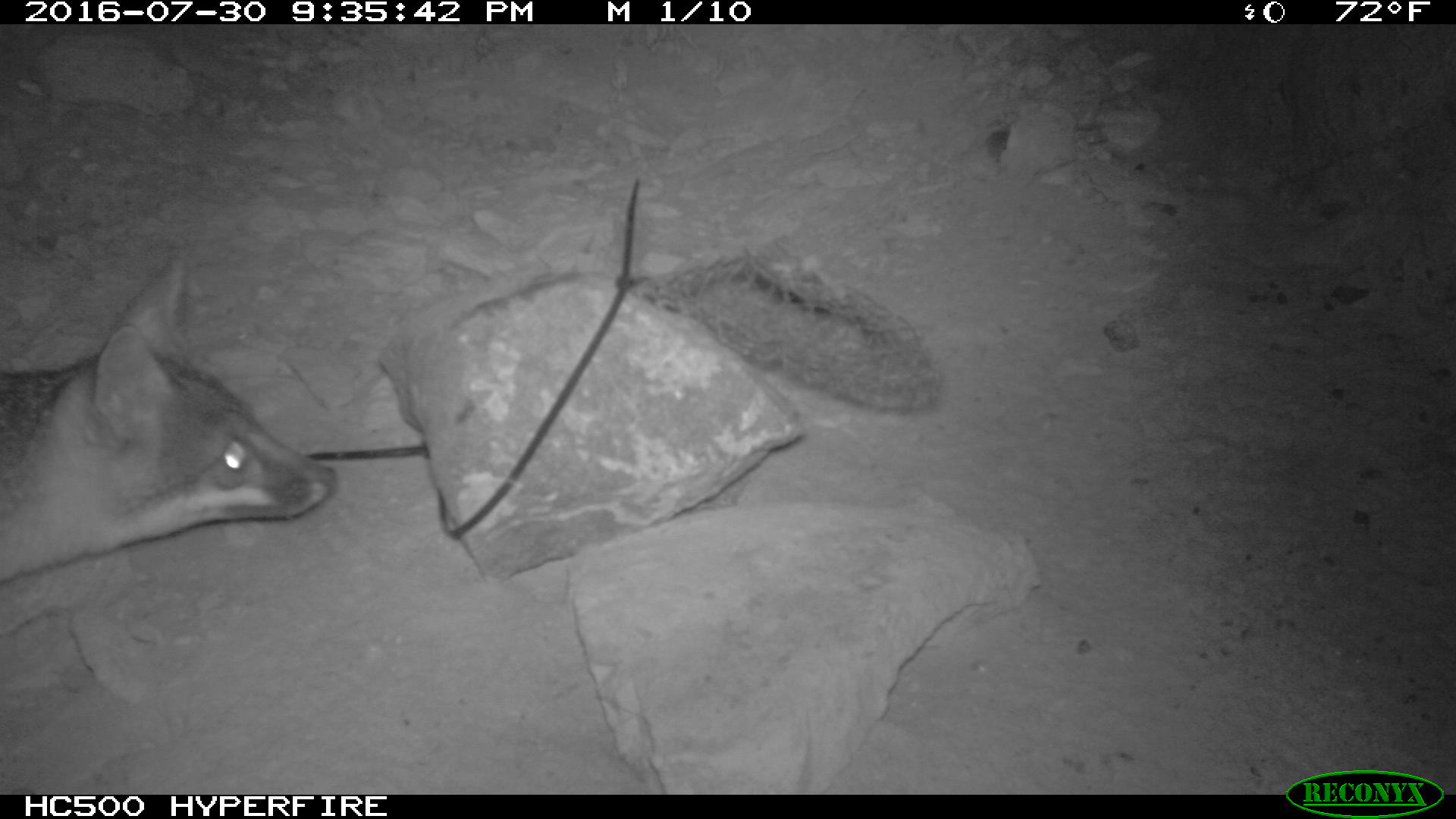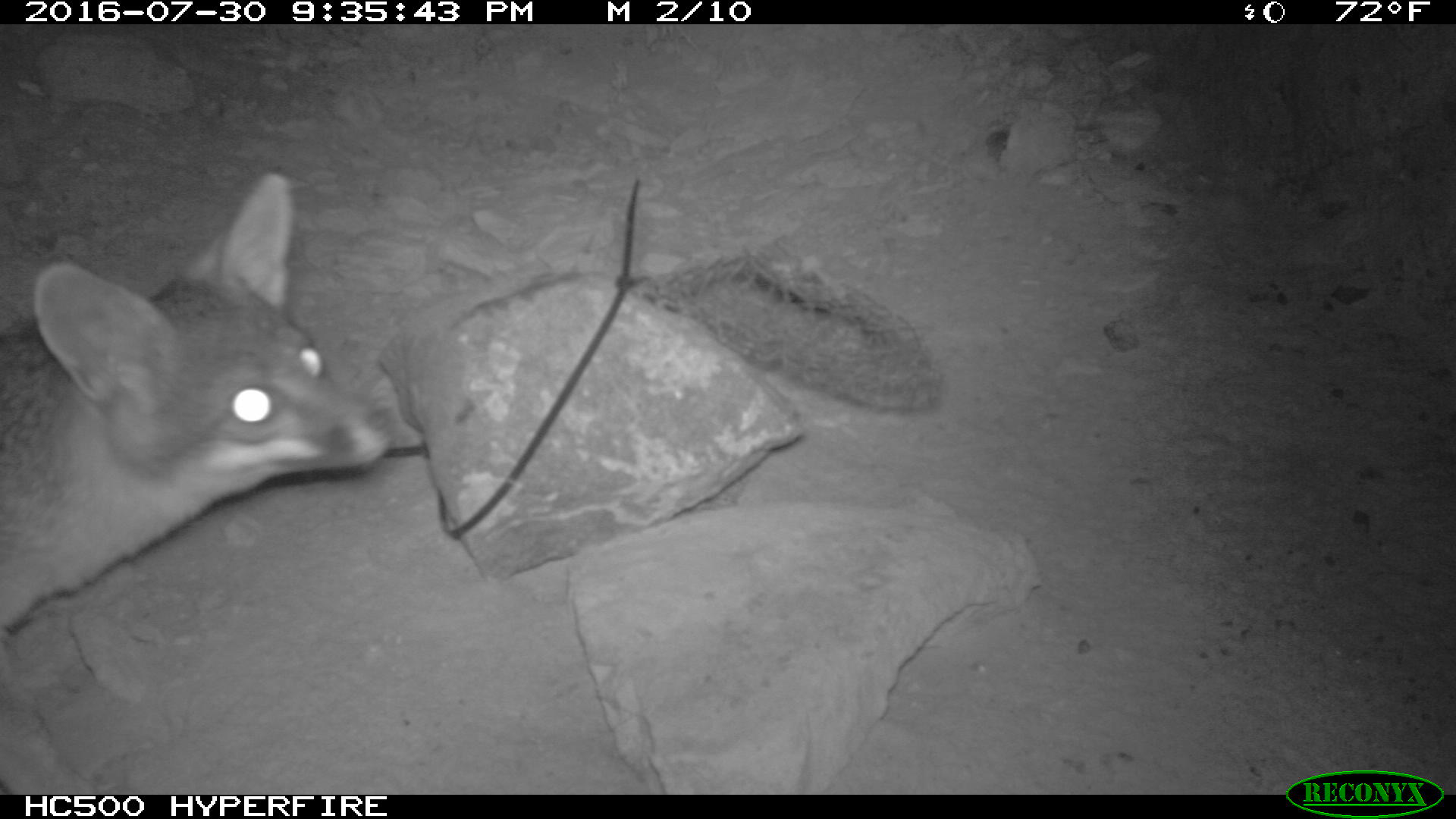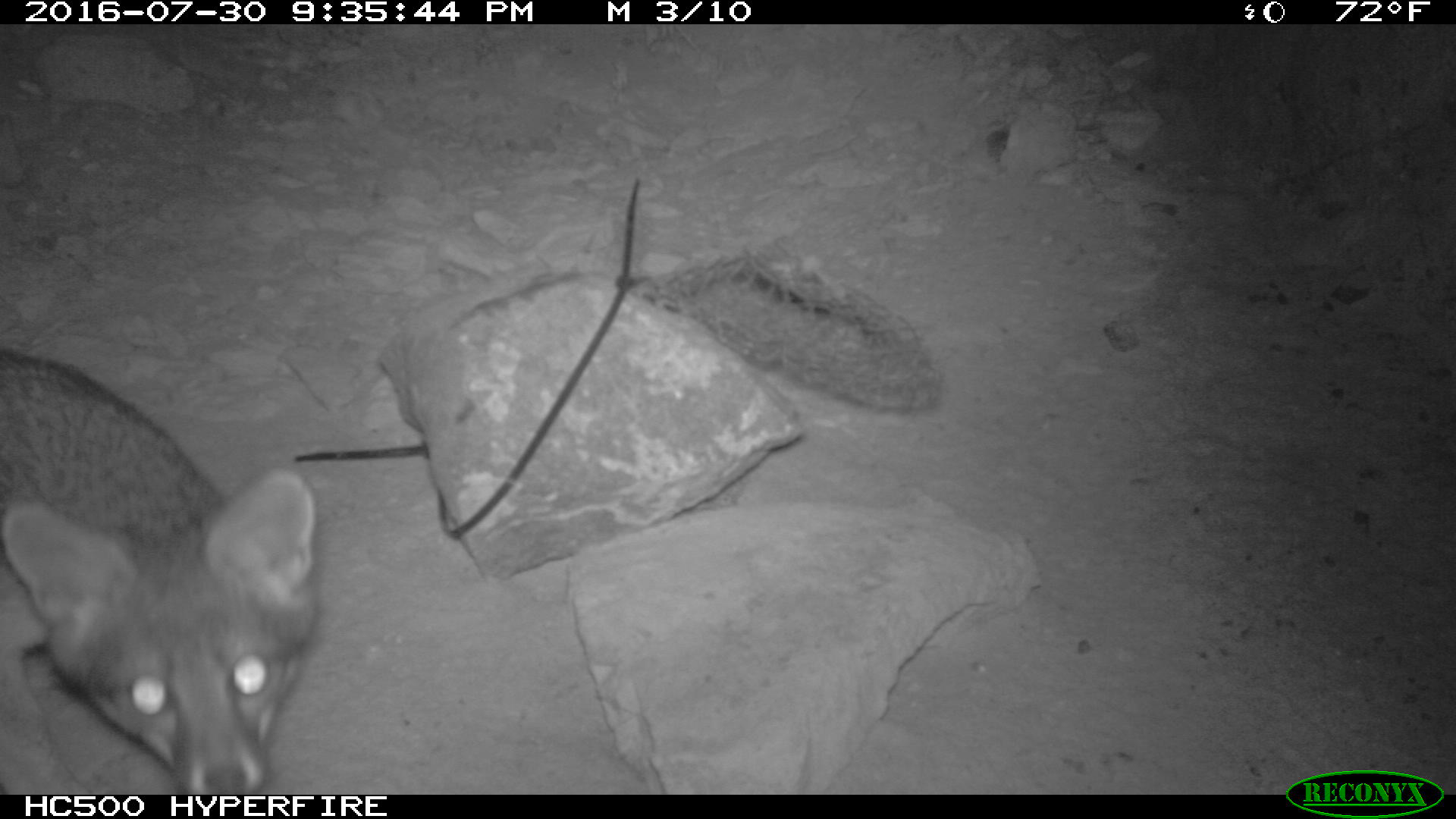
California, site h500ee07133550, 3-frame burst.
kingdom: Animalia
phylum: Chordata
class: Mammalia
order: Carnivora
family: Canidae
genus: Urocyon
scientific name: Urocyon littoralis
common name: island fox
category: fox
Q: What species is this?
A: Fox (island fox) (Urocyon littoralis).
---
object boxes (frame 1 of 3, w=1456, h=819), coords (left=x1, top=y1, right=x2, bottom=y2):
fox: (left=0, top=249, right=335, bottom=585)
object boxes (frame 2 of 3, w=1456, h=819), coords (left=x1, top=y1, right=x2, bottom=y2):
fox: (left=0, top=174, right=389, bottom=794)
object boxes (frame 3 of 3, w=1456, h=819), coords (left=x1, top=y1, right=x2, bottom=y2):
fox: (left=0, top=351, right=318, bottom=795)